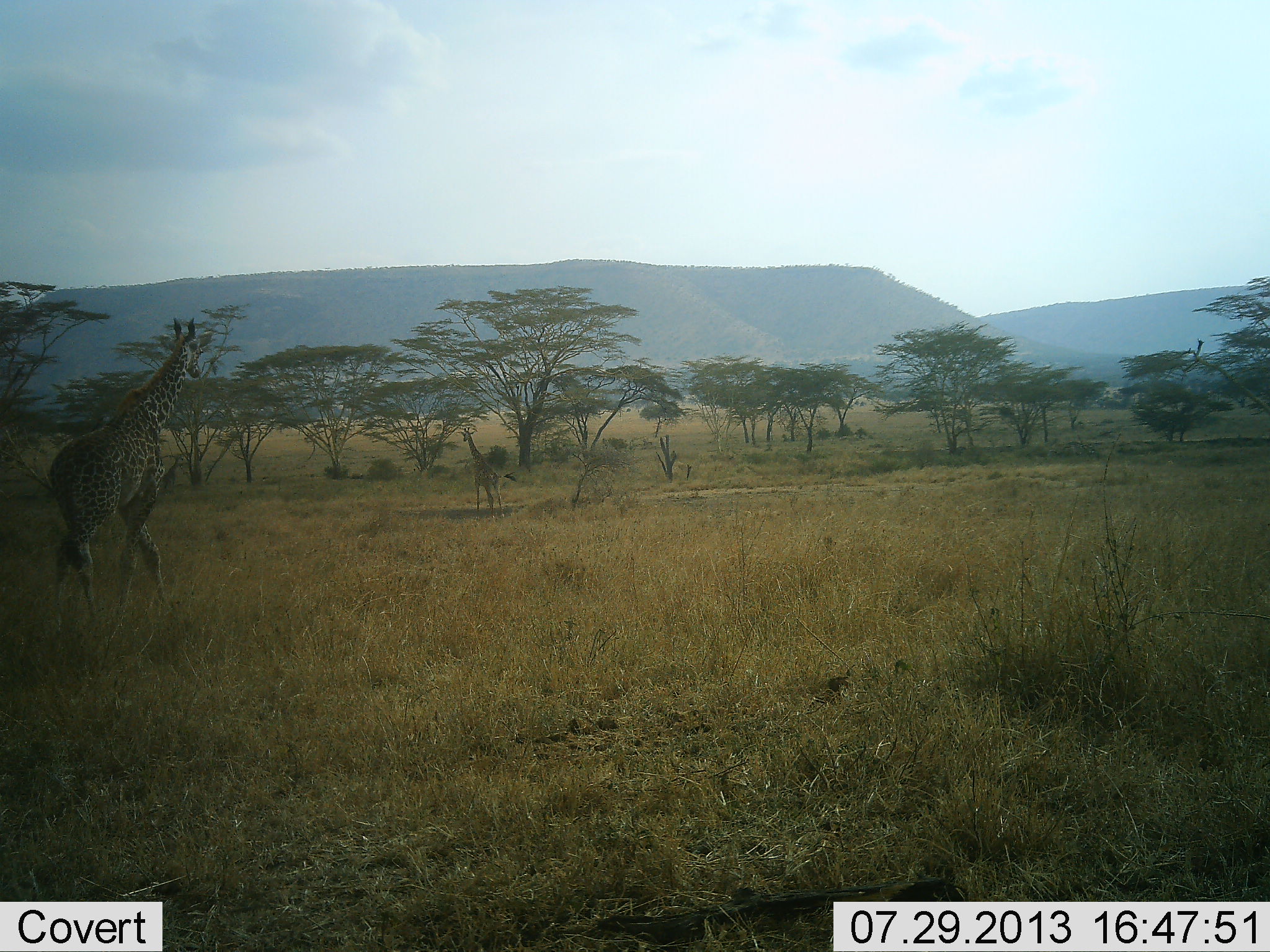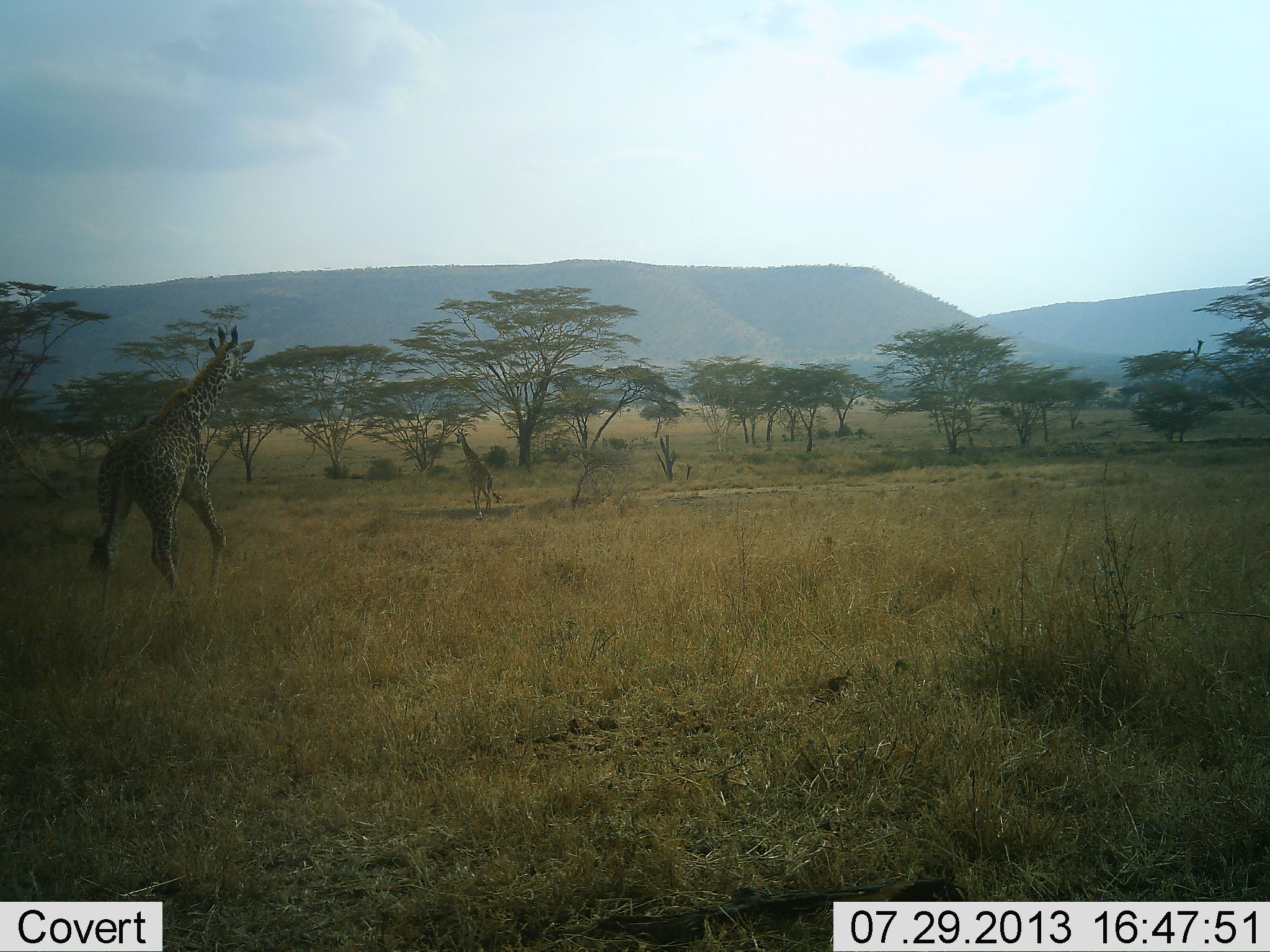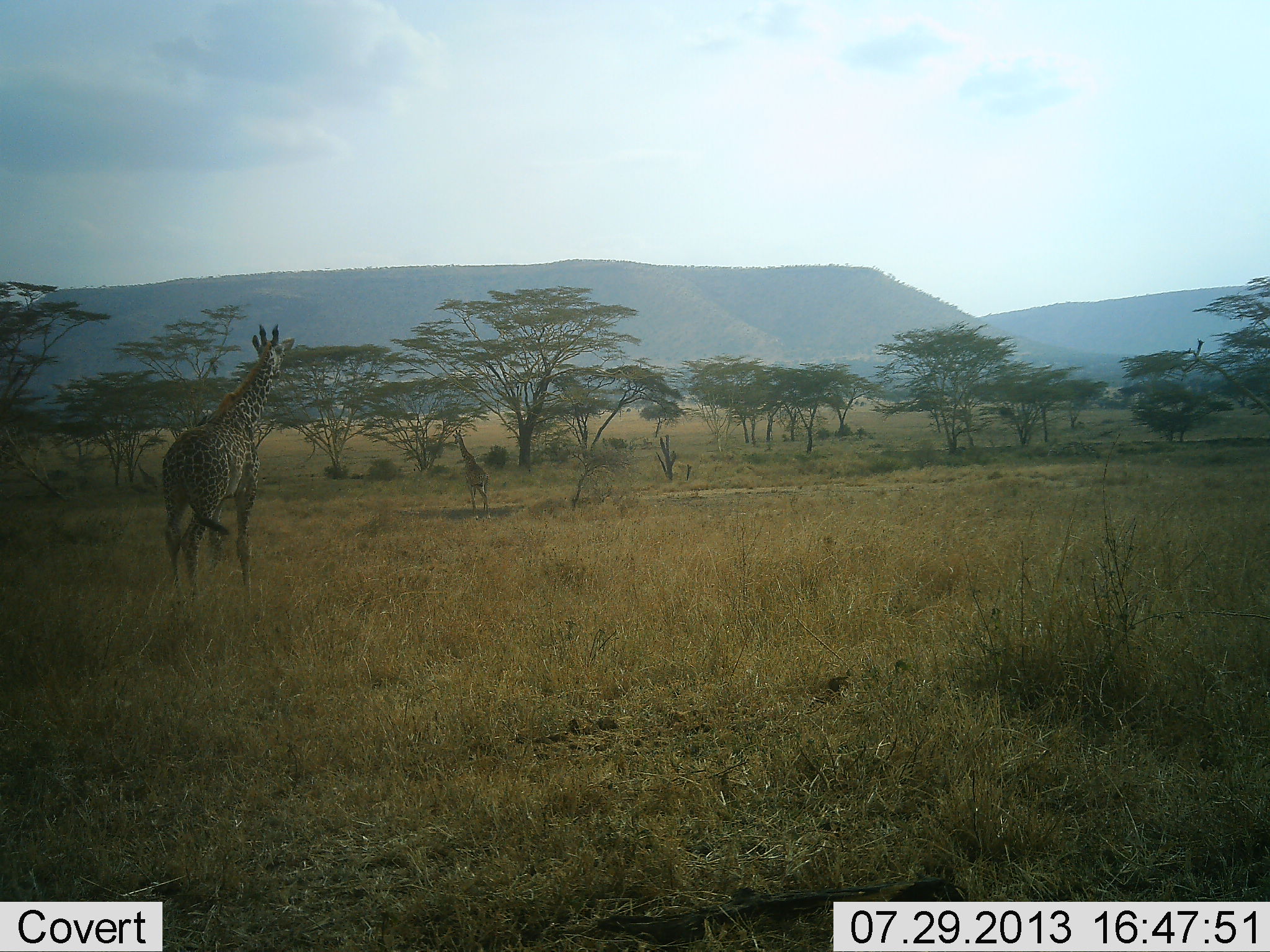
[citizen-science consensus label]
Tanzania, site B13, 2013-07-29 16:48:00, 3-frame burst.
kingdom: Animalia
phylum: Chordata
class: Mammalia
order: Artiodactyla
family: Giraffidae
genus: Giraffa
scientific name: Giraffa camelopardalis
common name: giraffe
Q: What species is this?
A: Giraffe (Giraffa camelopardalis).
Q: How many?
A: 2.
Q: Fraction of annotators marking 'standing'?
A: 15%.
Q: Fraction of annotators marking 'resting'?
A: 0%.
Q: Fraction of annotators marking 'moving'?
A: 89%.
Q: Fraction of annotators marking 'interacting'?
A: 4%.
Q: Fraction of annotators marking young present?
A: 7%.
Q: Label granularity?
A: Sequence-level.